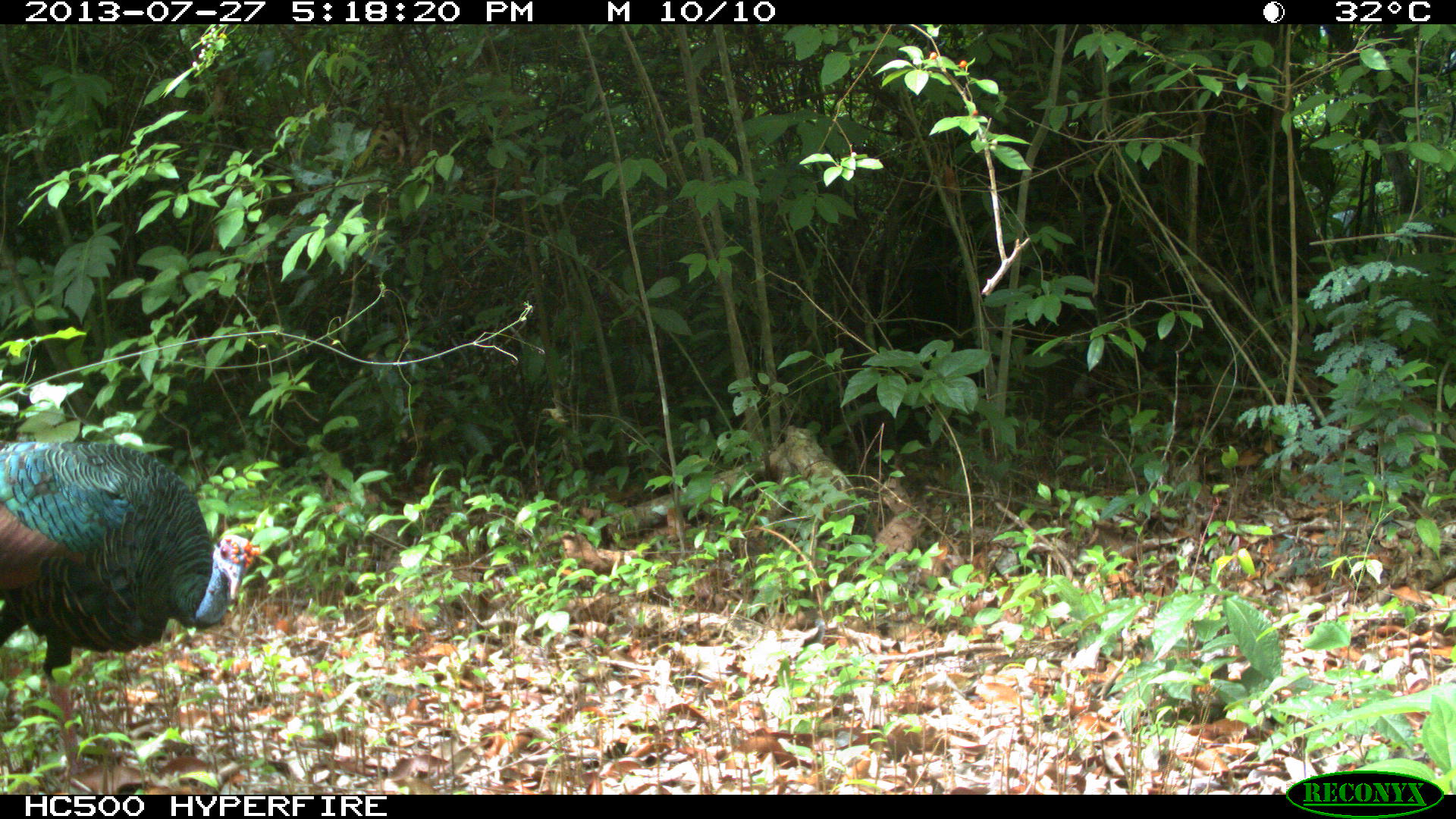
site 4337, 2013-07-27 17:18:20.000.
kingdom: Animalia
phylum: Chordata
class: Aves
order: Galliformes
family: Phasianidae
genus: Meleagris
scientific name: Meleagris ocellata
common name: ocellated turkey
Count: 1.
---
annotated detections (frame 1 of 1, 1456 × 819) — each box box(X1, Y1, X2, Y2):
meleagris ocellata: box(0, 438, 262, 770)